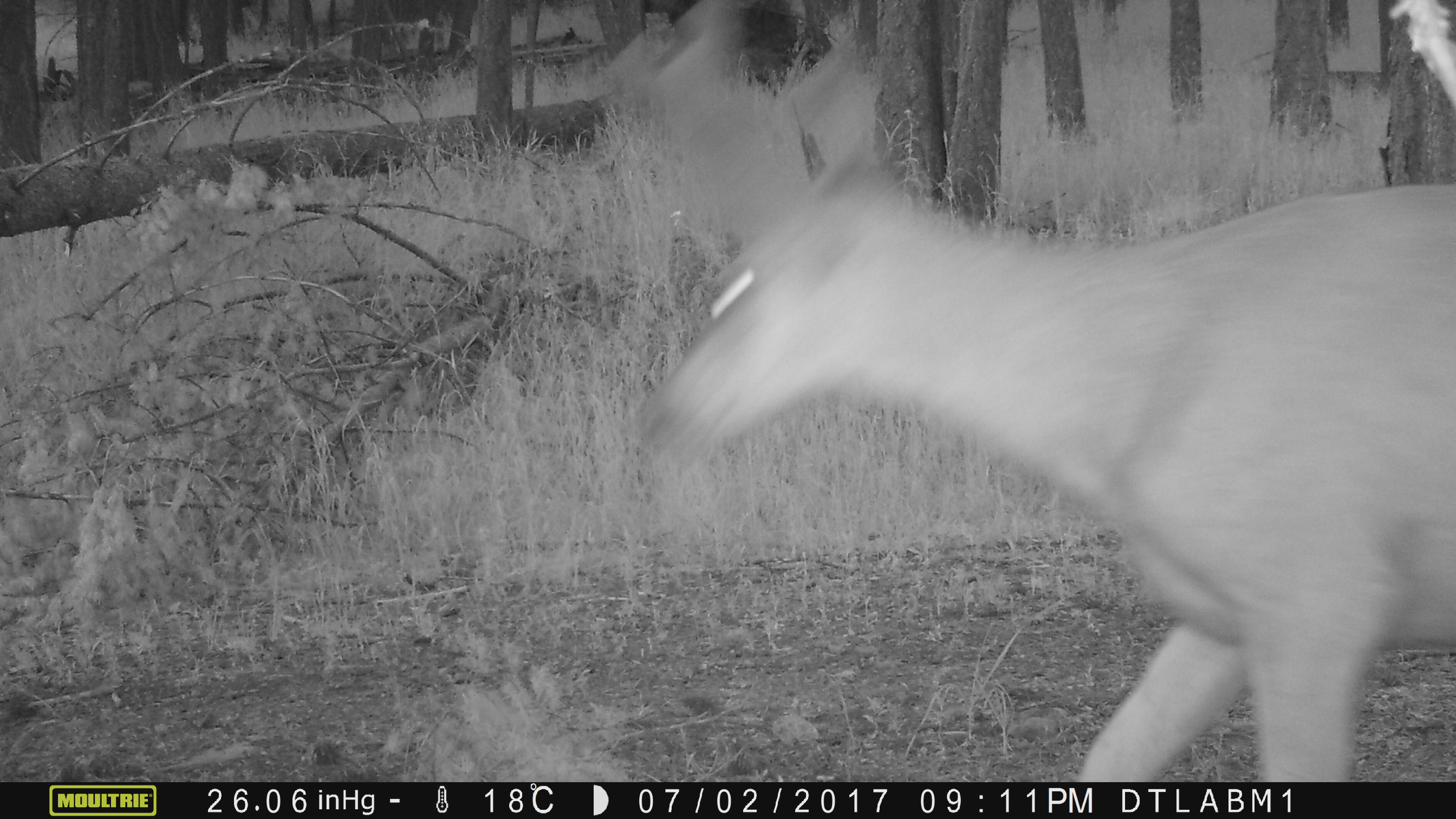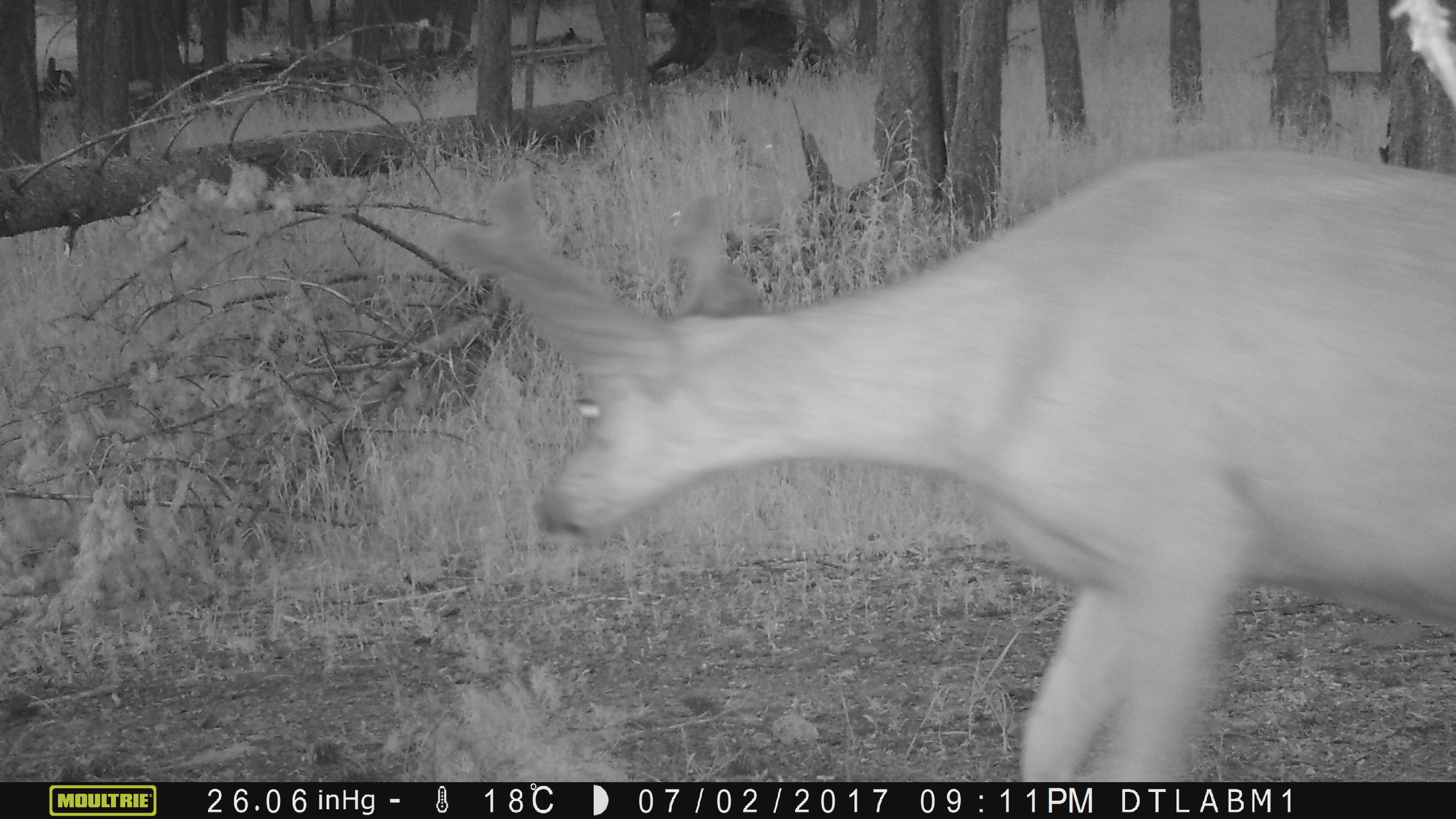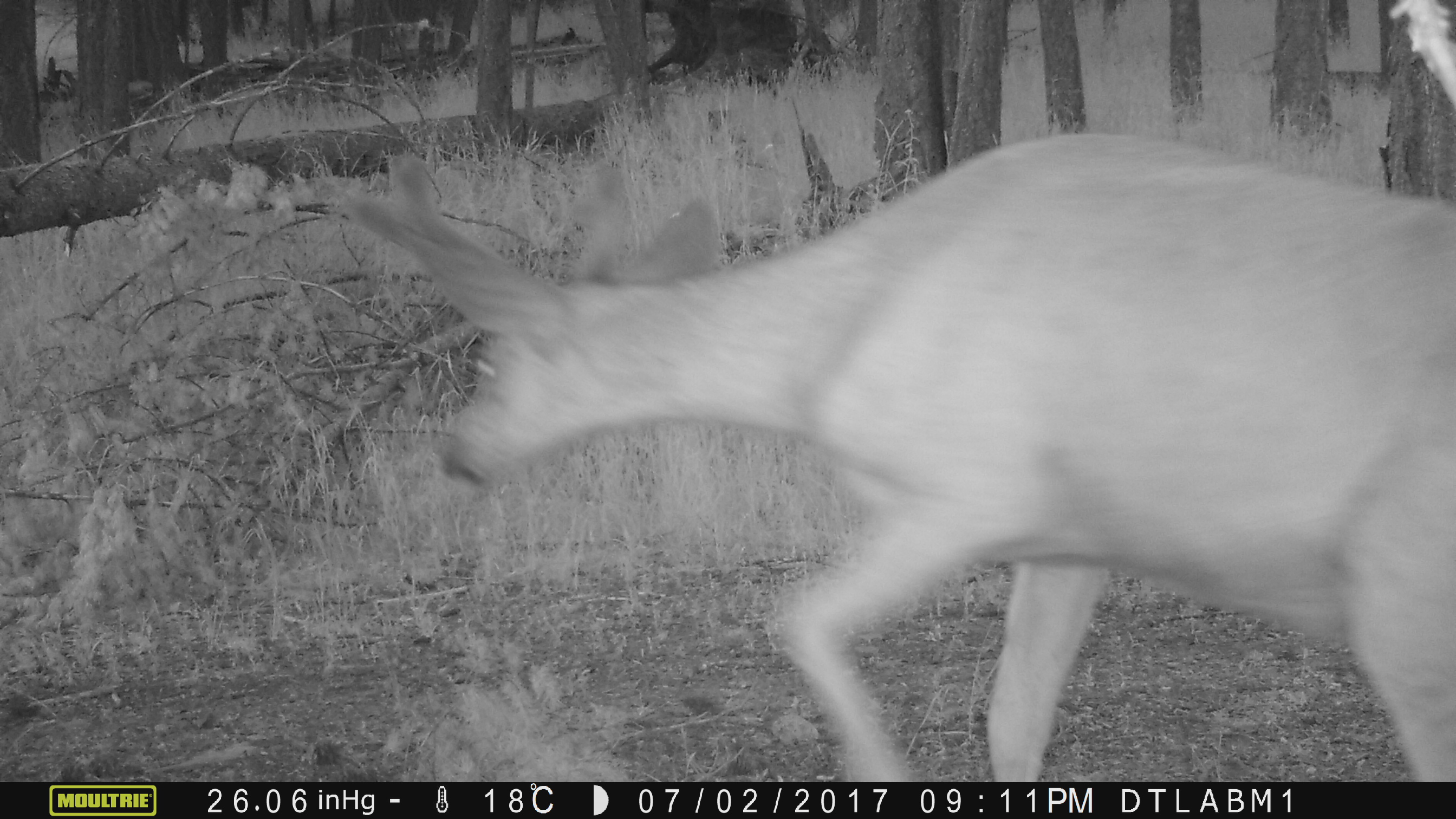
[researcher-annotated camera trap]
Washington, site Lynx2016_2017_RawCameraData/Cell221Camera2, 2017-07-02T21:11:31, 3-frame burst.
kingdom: Animalia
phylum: Chordata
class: Mammalia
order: Artiodactyla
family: Cervidae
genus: Odocoileus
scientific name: Odocoileus hemionus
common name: mule deer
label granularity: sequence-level